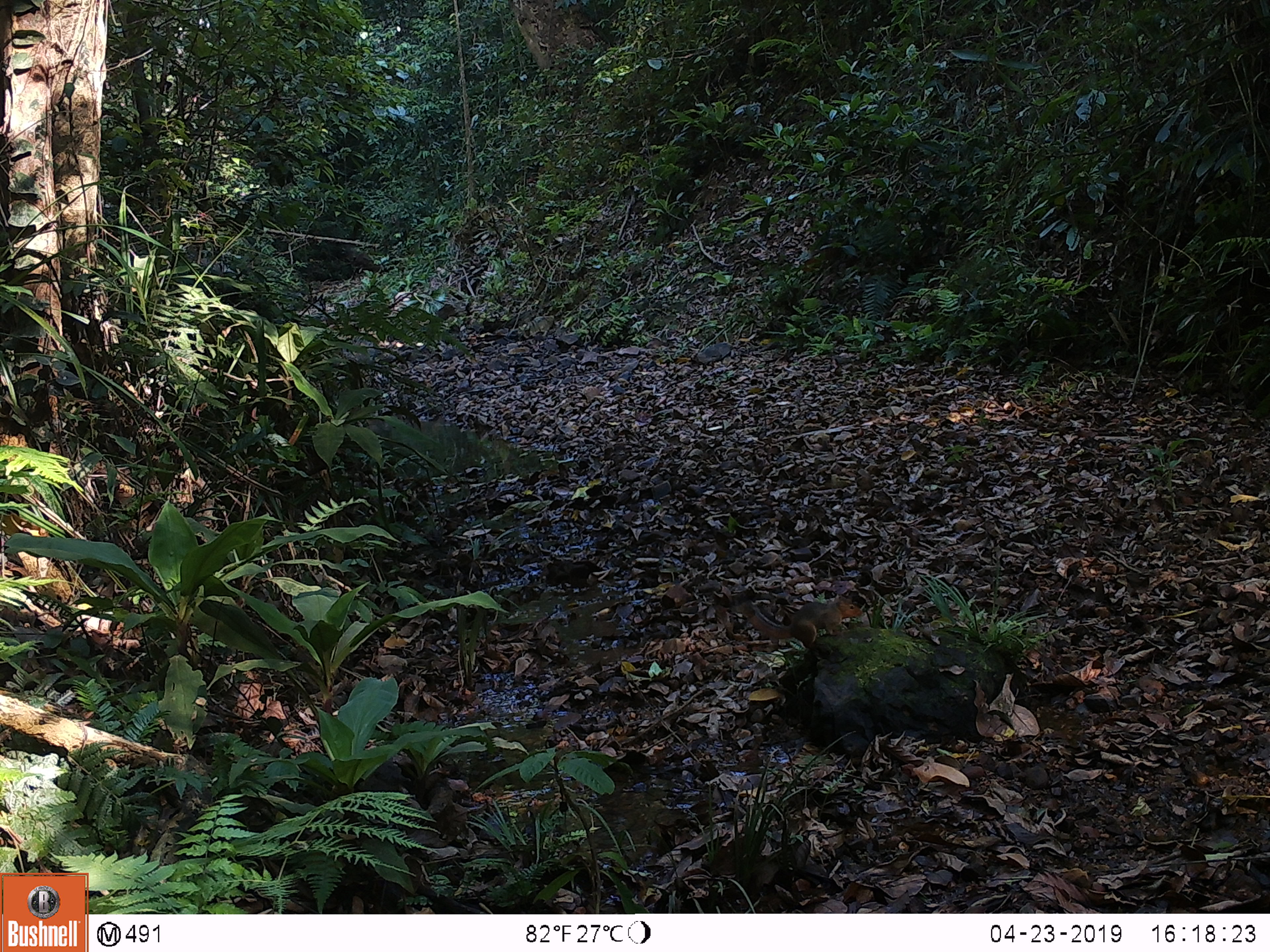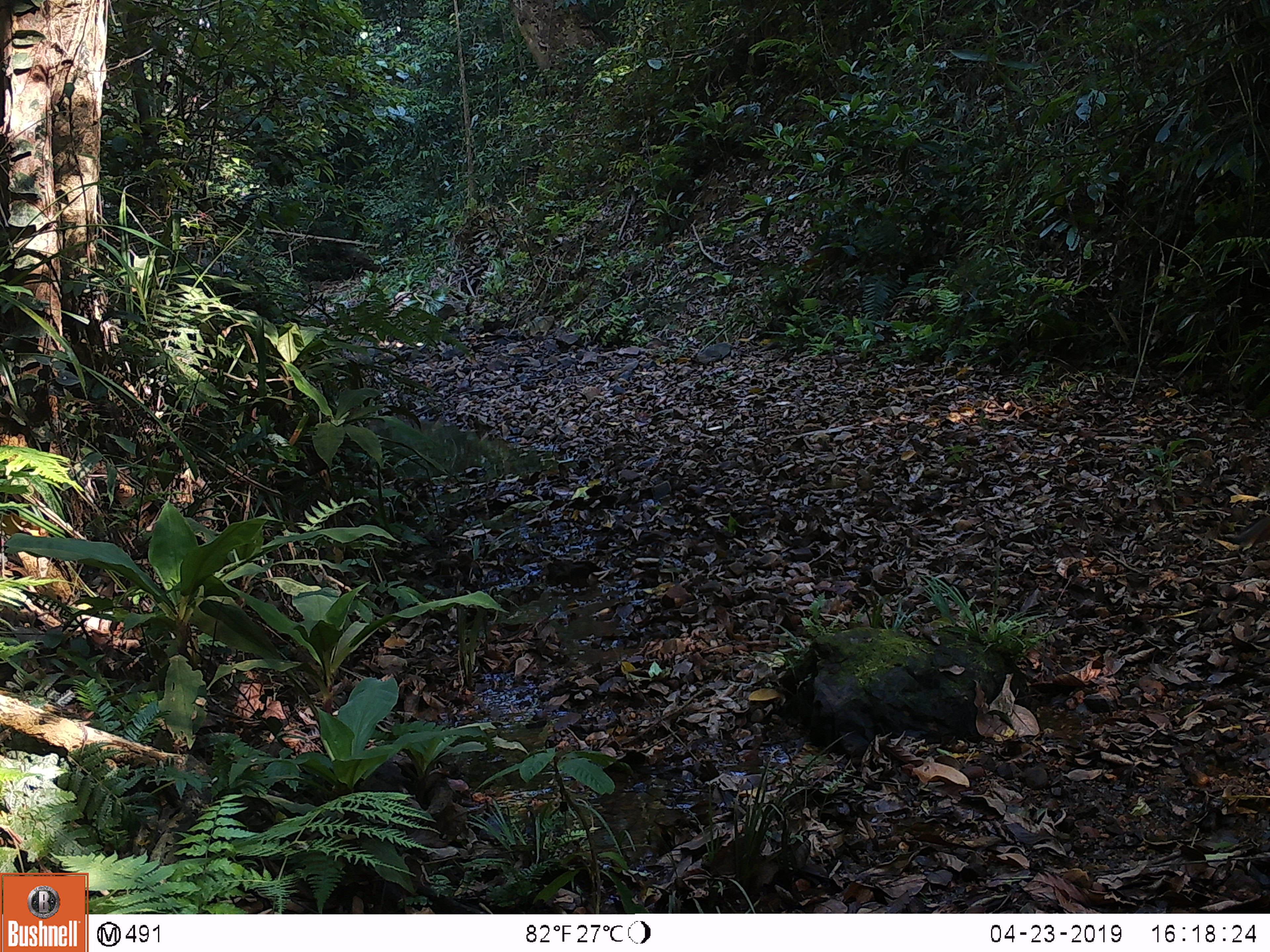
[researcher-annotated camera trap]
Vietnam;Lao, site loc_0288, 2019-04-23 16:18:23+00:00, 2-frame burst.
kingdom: Animalia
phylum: Chordata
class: Mammalia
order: Rodentia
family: Sciuridae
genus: Dremomys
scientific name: Dremomys rufigenis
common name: red-cheeked squirrel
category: red cheeked squirrel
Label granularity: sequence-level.